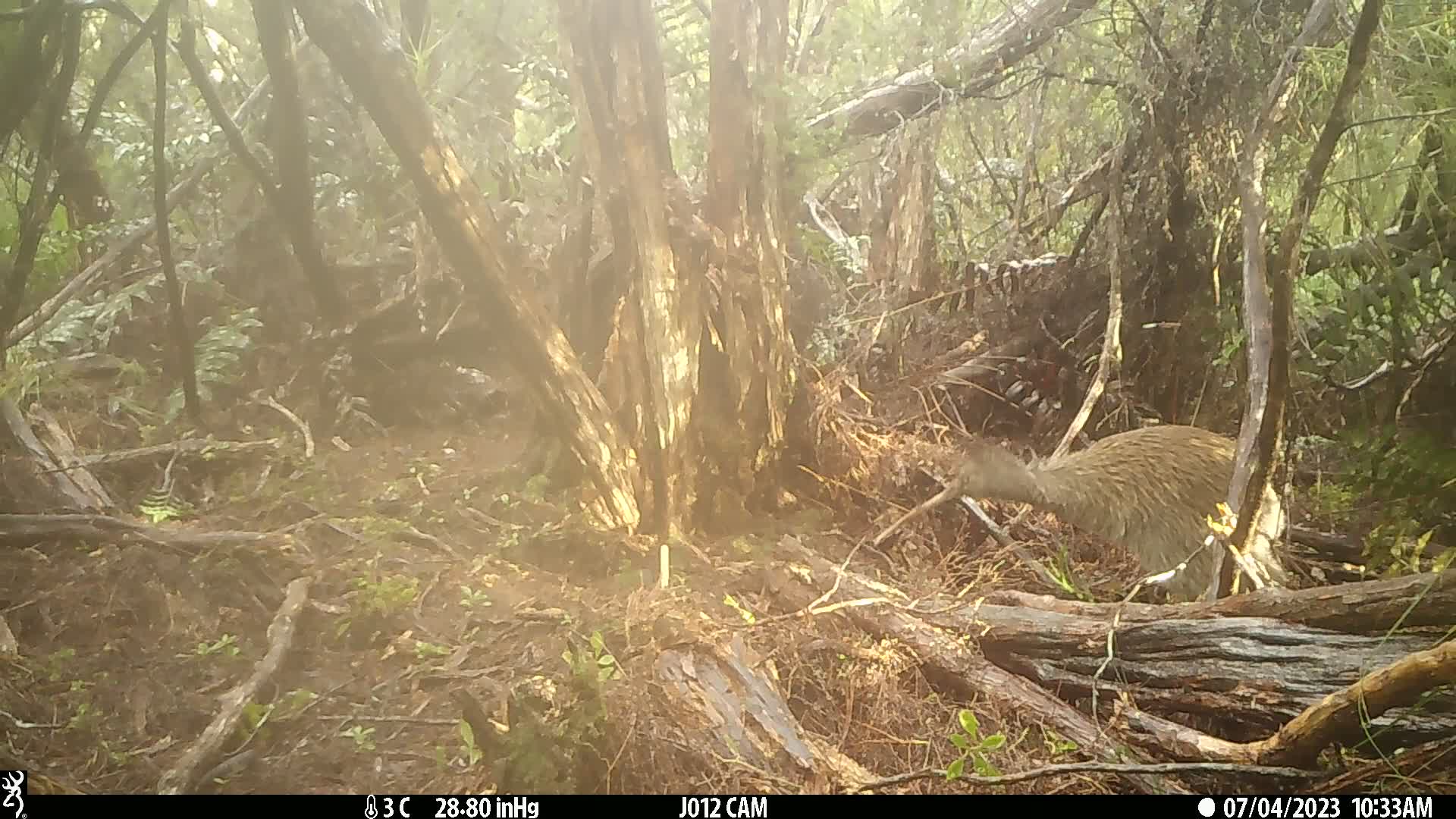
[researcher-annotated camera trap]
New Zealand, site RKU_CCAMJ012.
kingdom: Animalia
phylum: Chordata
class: Aves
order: Apterygiformes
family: Apterygidae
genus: Apteryx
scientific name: Apteryx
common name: kiwi